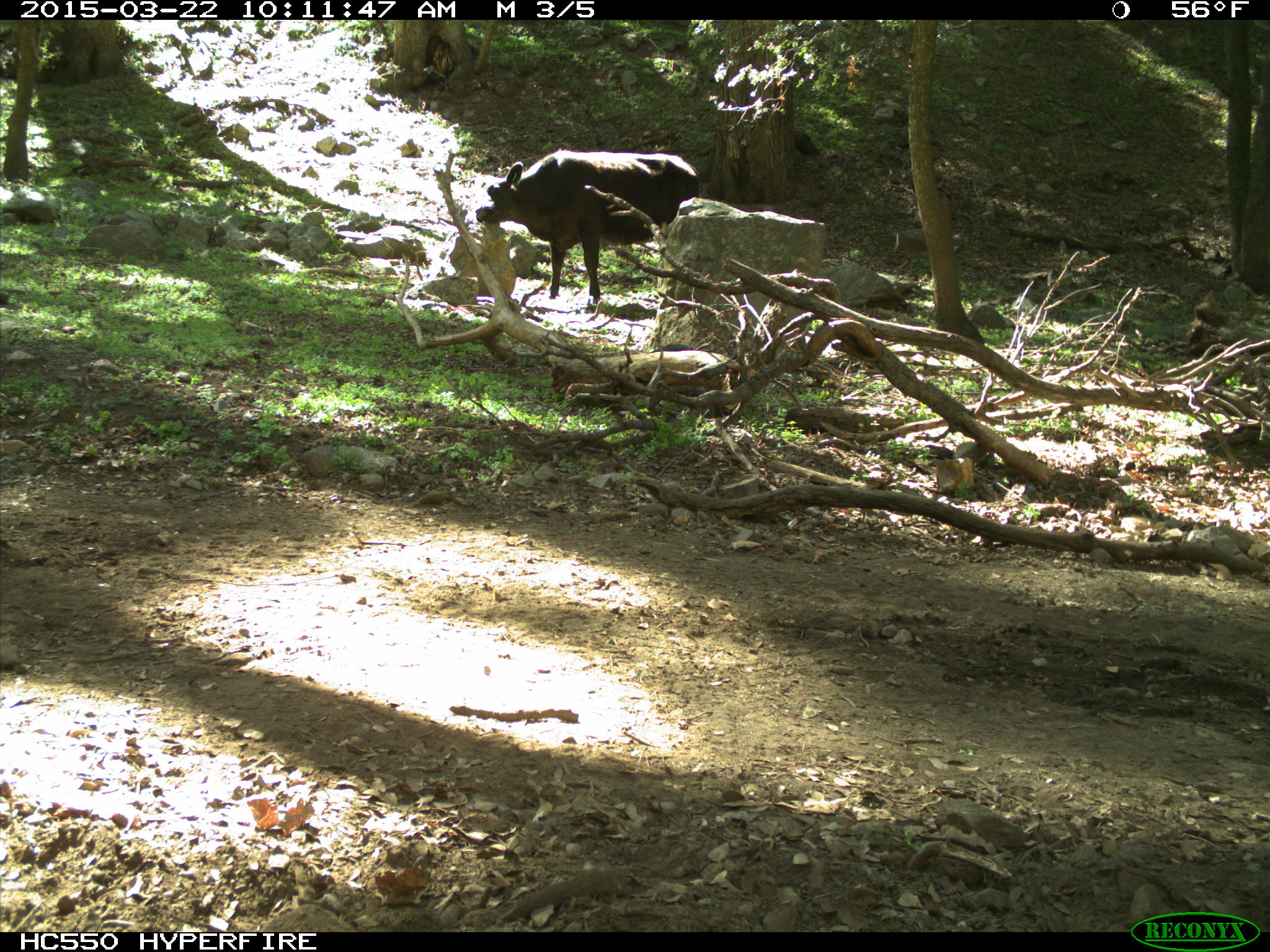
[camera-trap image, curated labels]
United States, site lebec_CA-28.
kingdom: Animalia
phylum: Chordata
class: Mammalia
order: Artiodactyla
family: Bovidae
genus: Bos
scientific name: Bos taurus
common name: domestic cow